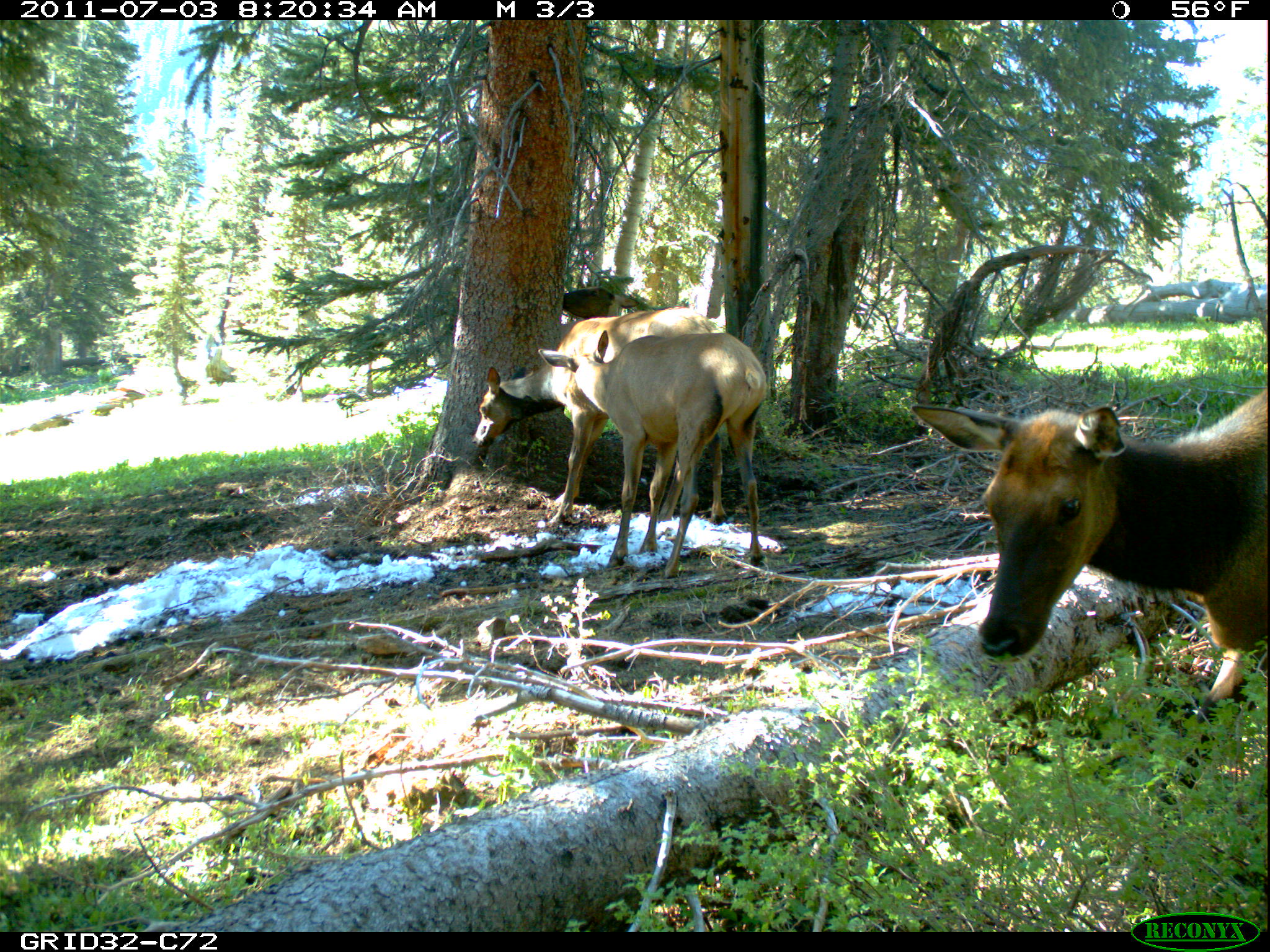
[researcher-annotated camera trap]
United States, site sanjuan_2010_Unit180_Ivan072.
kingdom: Animalia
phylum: Chordata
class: Mammalia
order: Artiodactyla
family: Cervidae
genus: Cervus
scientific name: Cervus elaphus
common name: red deer